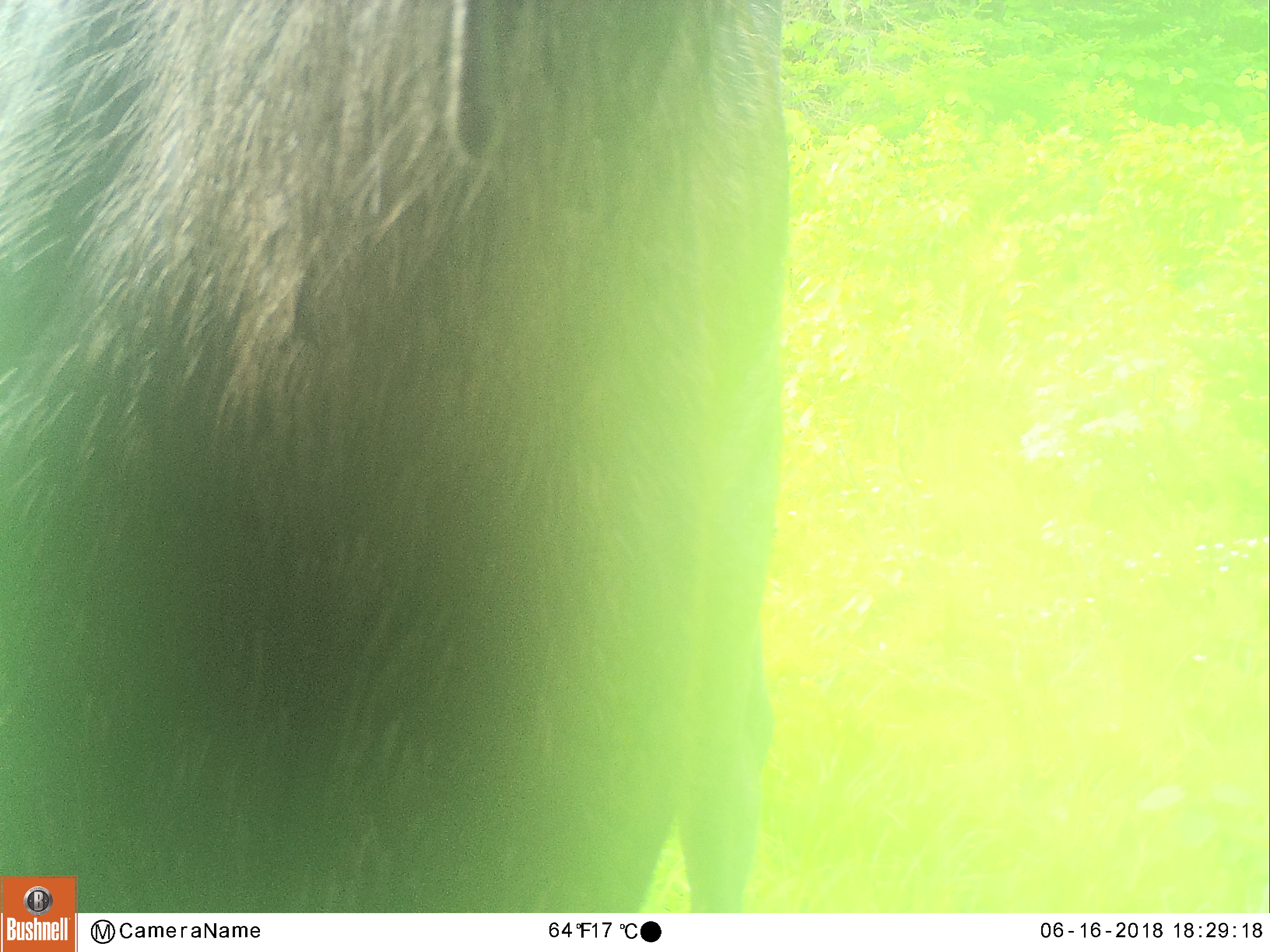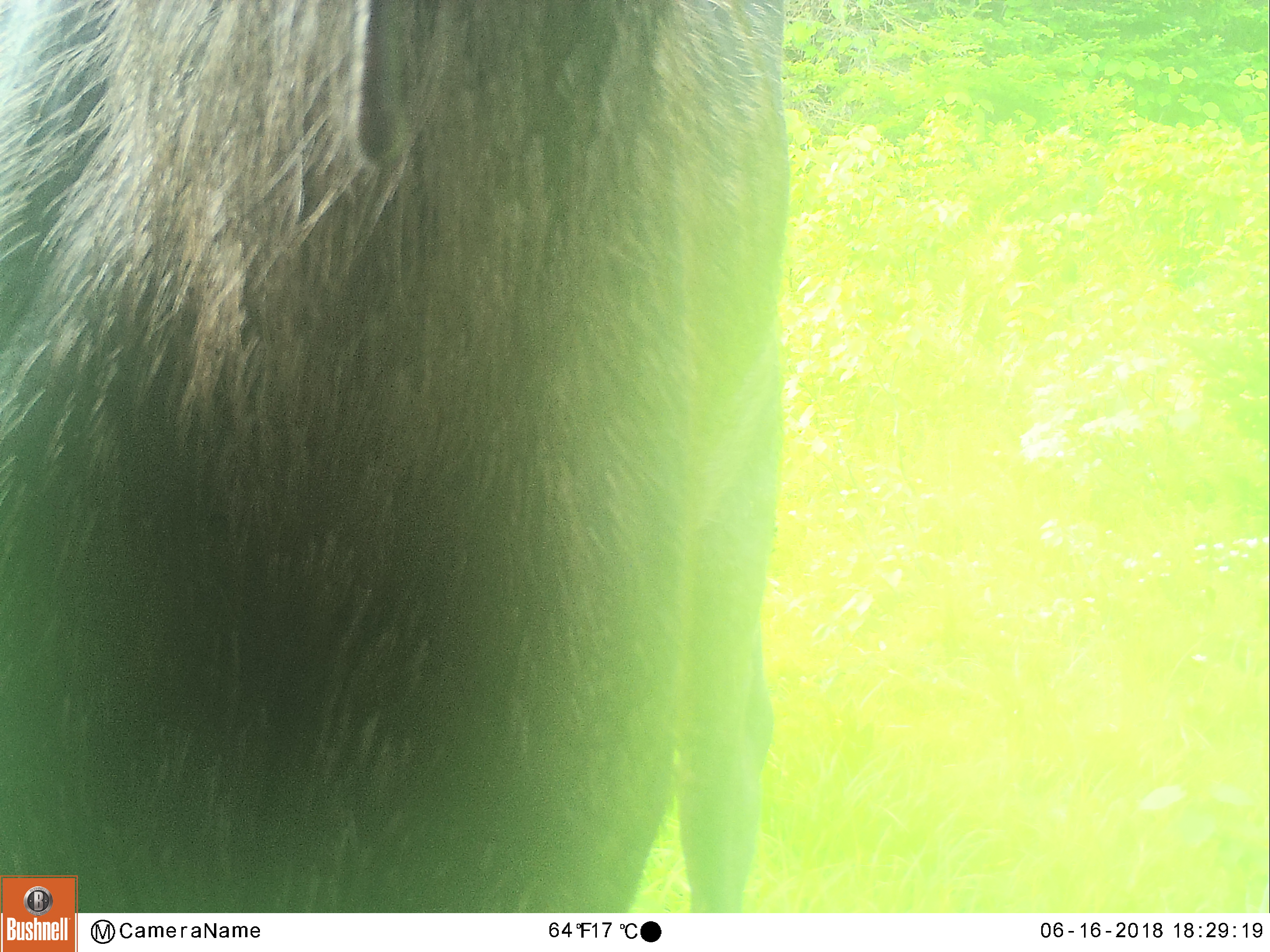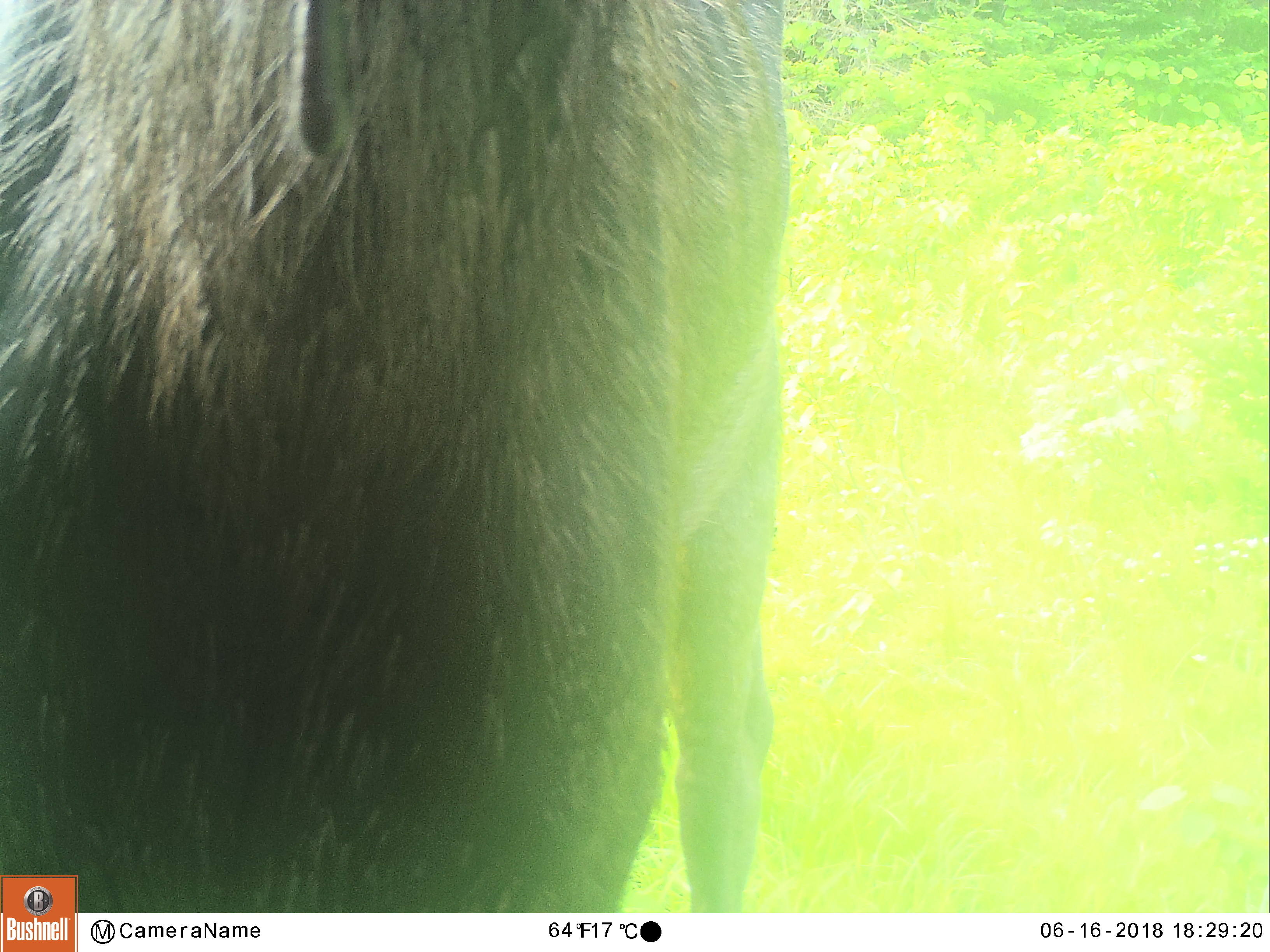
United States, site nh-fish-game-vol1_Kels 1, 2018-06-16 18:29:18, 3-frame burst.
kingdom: Animalia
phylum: Chordata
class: Mammalia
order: Artiodactyla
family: Cervidae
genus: Alces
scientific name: Alces alces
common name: moose